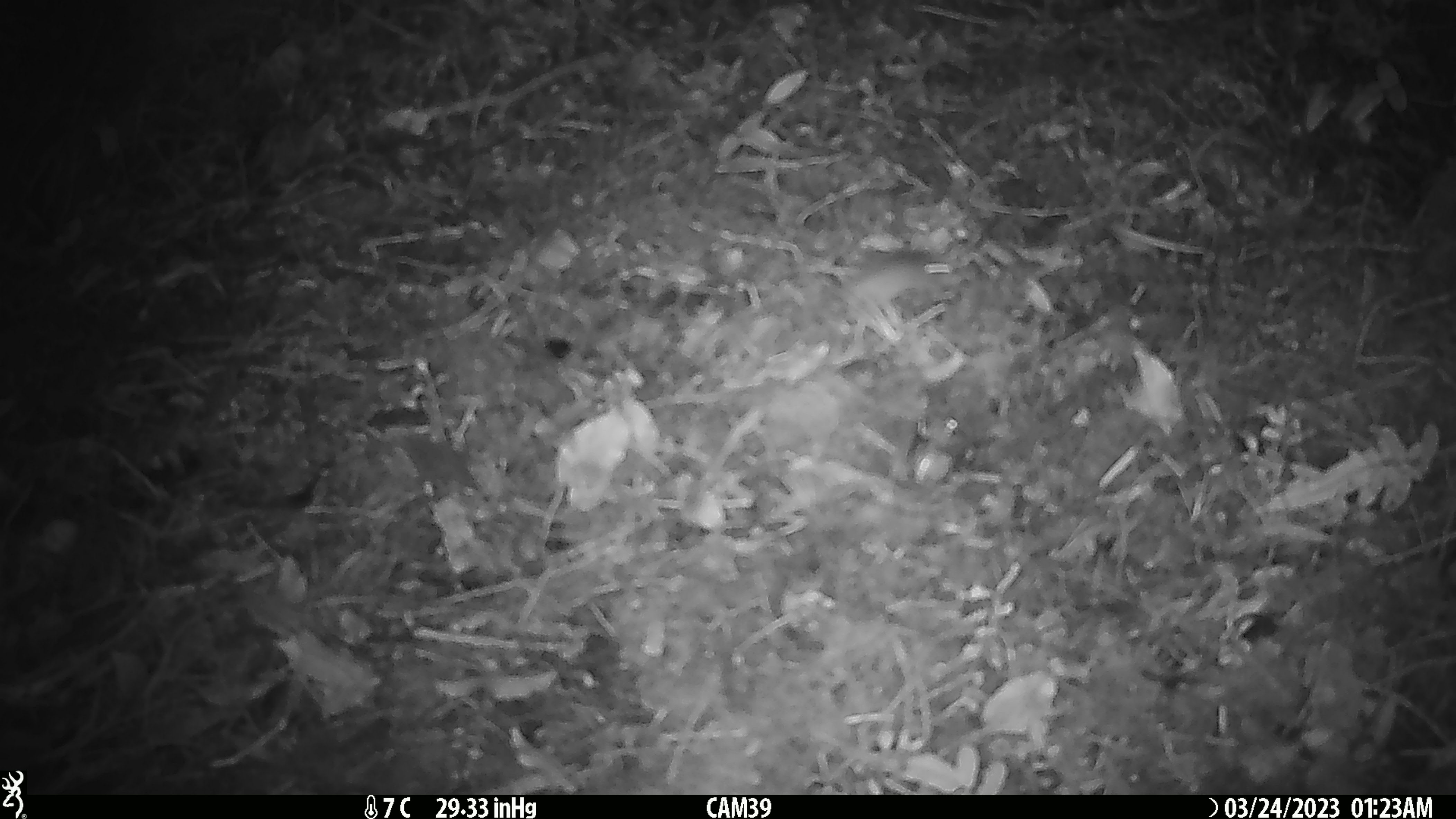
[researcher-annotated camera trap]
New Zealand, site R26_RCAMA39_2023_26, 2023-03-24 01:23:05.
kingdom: Animalia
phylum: Chordata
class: Mammalia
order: Rodentia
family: Muridae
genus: Mus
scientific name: Mus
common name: mouse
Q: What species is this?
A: Mouse (Mus).